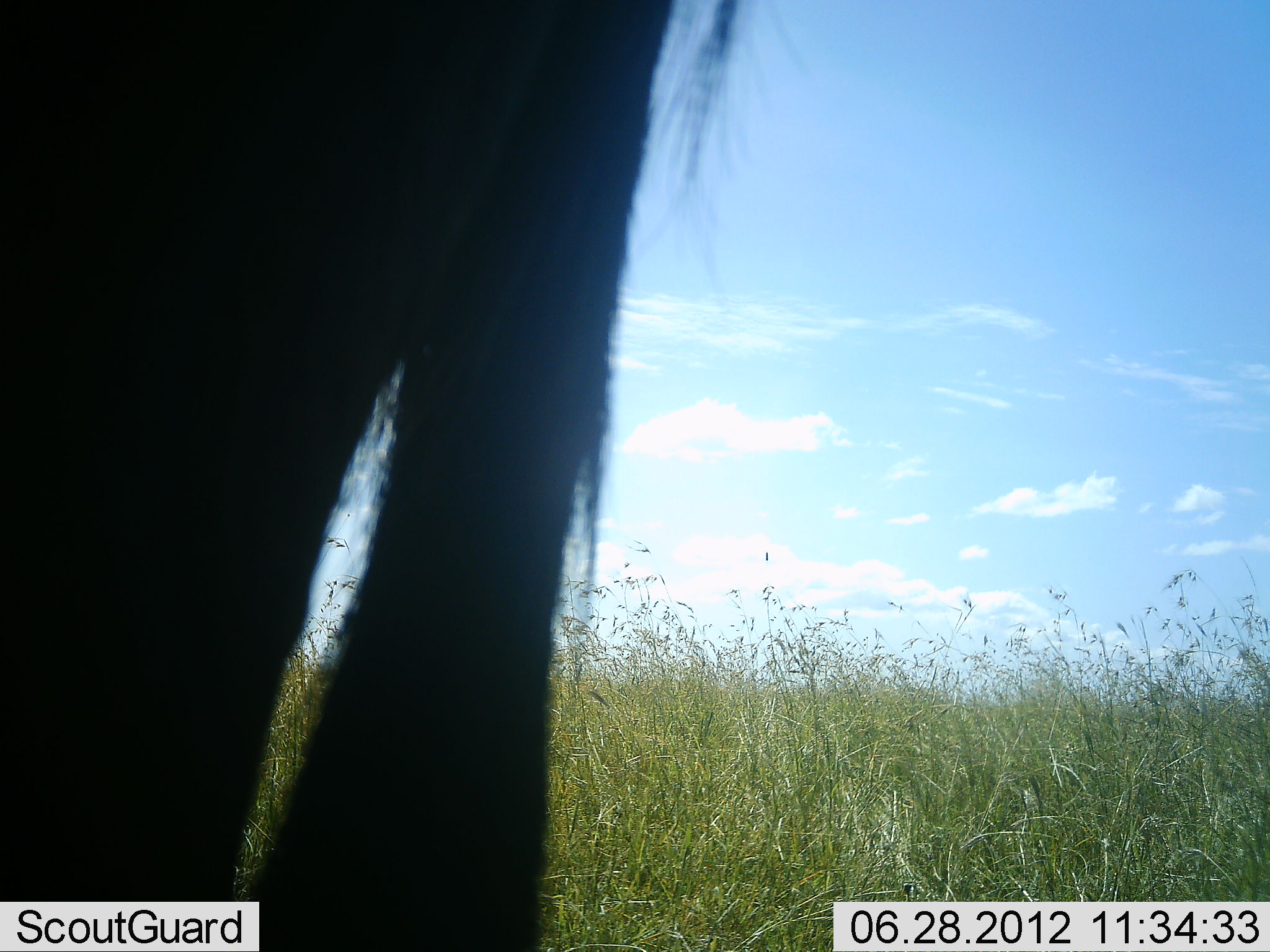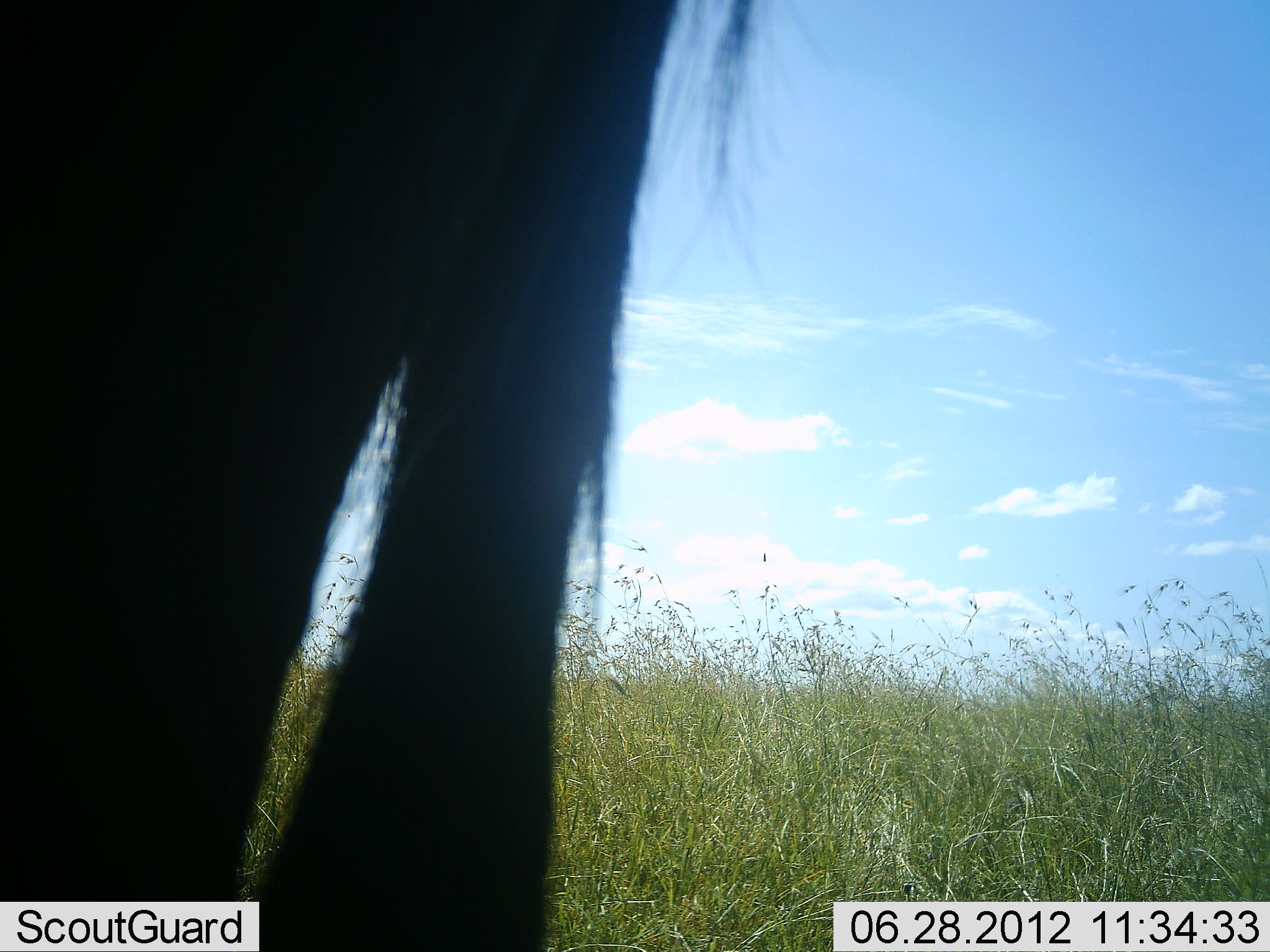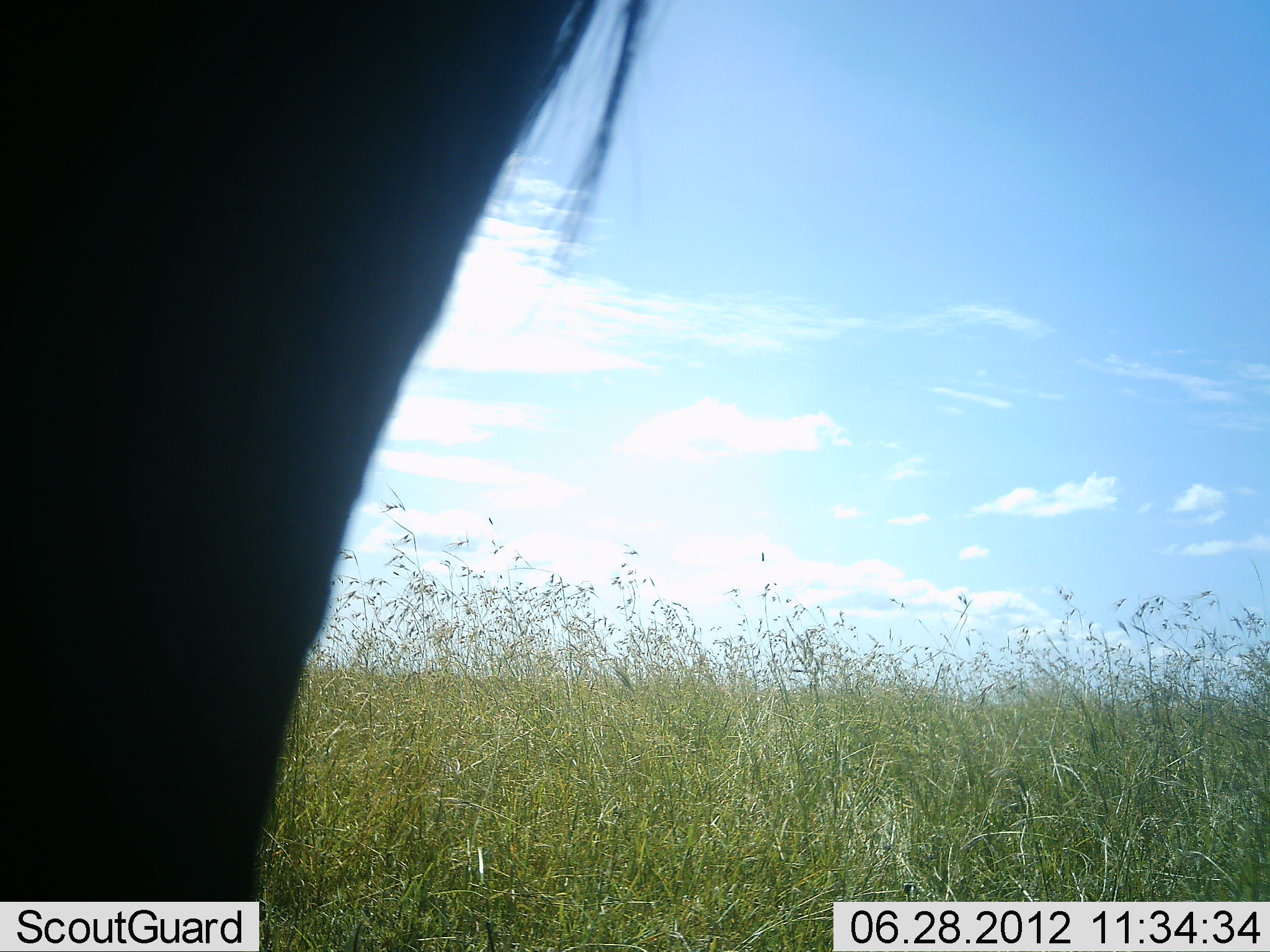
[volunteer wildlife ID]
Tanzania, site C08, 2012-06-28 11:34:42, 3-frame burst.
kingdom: Animalia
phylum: Chordata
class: Mammalia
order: Artiodactyla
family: Bovidae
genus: Connochaetes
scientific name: Connochaetes taurinus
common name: blue wildebeest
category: wildebeest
Wildebeest (blue wildebeest) (Connochaetes taurinus), count 1. Behavior (volunteer vote fractions): standing 90%, resting 0%, moving 10%, interacting 0%. Young present (vote fraction): 0%. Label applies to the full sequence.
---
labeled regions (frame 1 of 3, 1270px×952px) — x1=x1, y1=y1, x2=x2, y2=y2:
animal: x1=1, y1=1, x2=801, y2=952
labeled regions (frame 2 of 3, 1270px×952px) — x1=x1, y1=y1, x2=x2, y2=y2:
animal: x1=0, y1=1, x2=835, y2=951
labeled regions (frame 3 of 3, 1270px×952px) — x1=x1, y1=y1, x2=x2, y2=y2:
animal: x1=1, y1=1, x2=686, y2=952